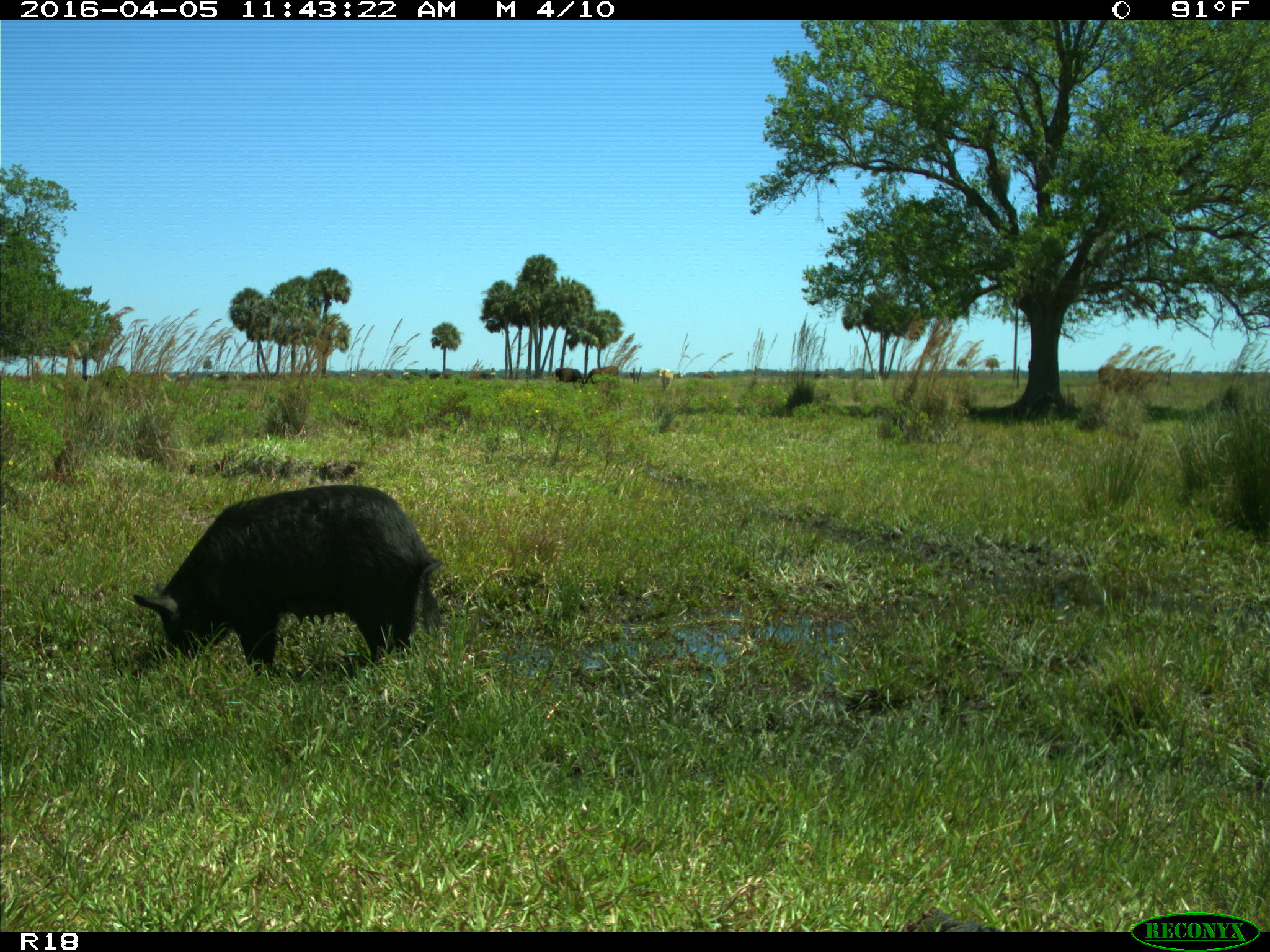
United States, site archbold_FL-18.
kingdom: Animalia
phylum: Chordata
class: Mammalia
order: Artiodactyla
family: Suidae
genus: Sus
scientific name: Sus scrofa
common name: wild boar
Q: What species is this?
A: Sus scrofa (wild boar).